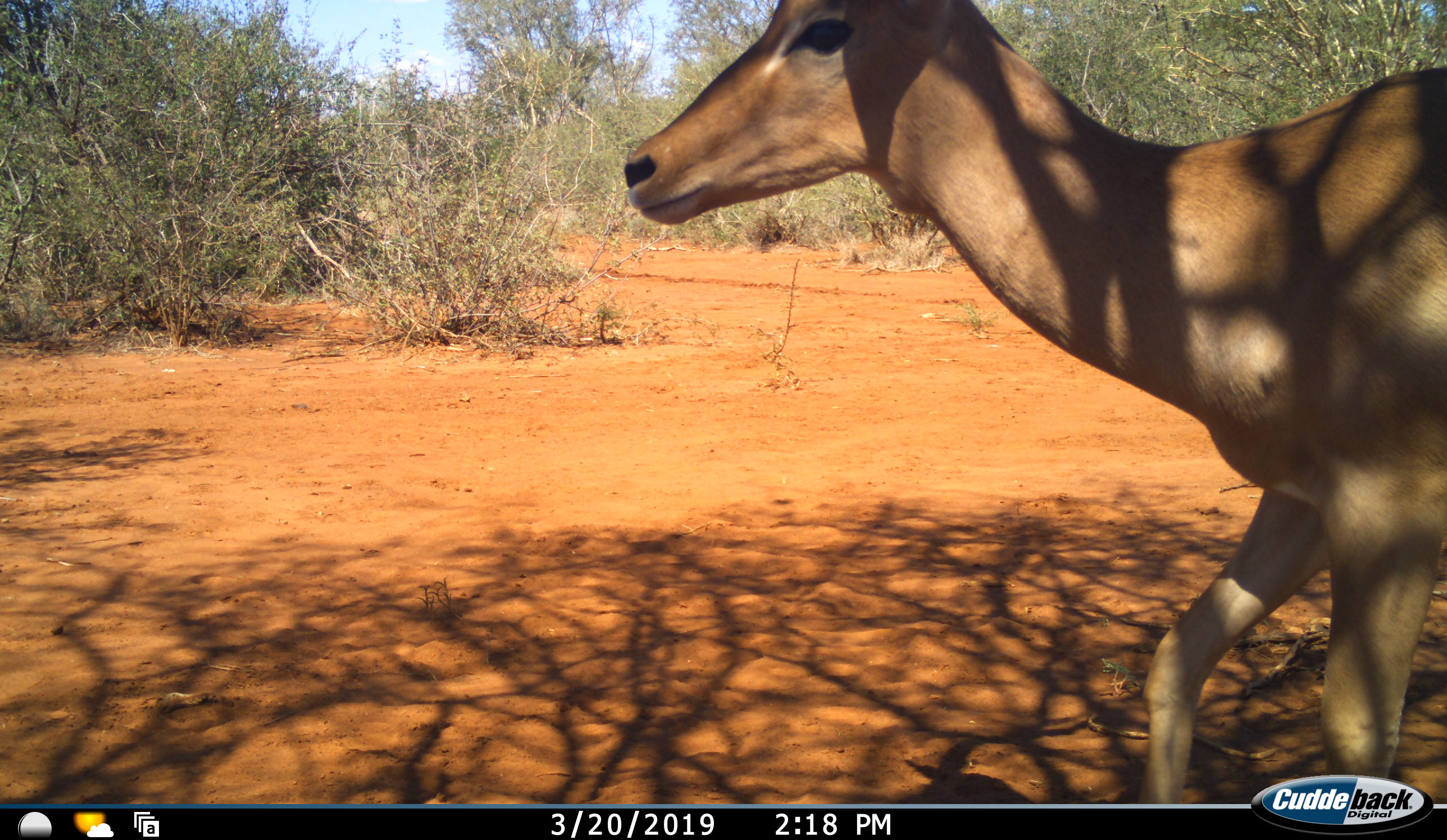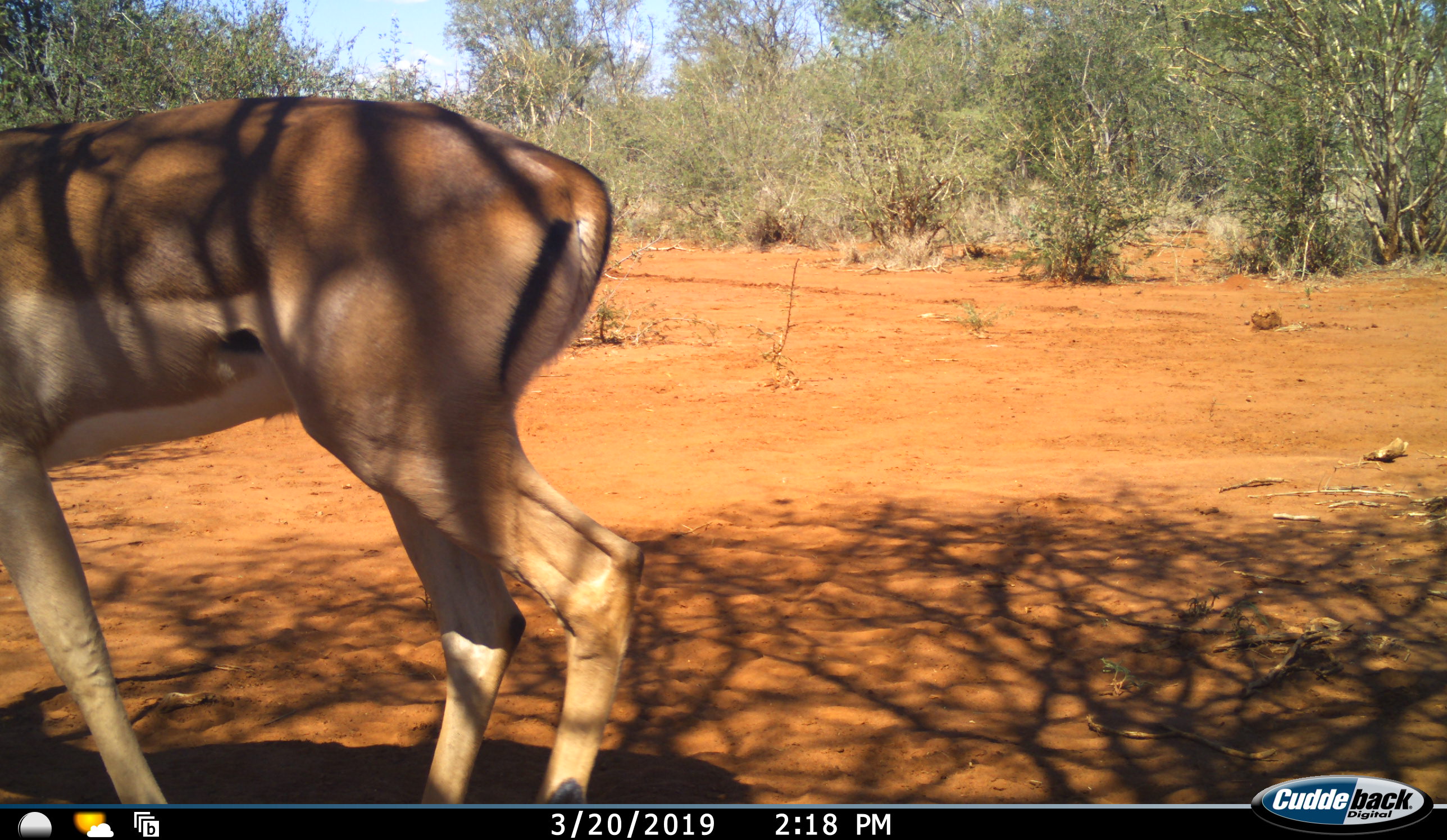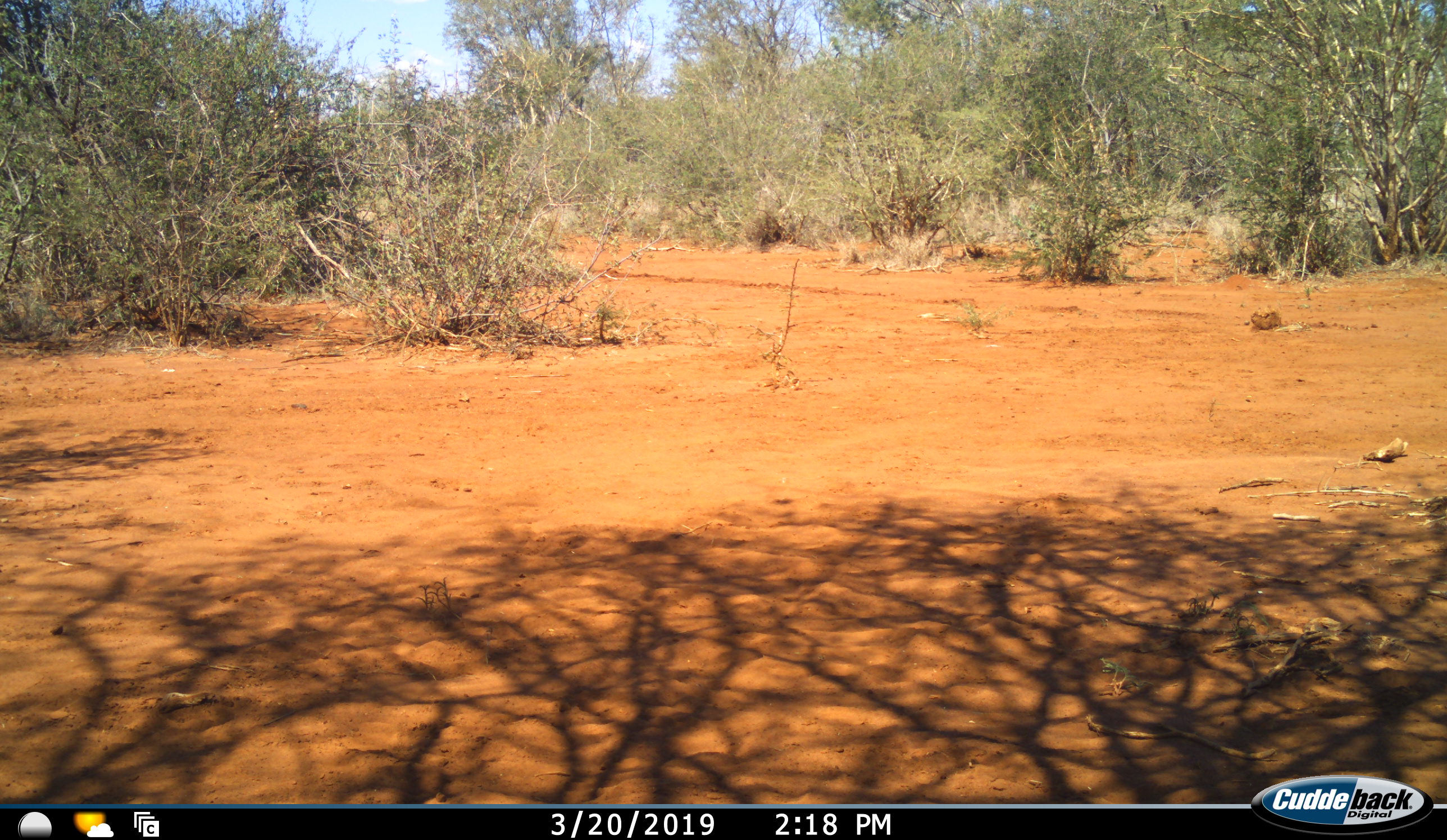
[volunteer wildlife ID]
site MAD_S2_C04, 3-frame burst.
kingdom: Animalia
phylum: Chordata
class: Mammalia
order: Artiodactyla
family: Bovidae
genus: Aepyceros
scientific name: Aepyceros melampus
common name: impala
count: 1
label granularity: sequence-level